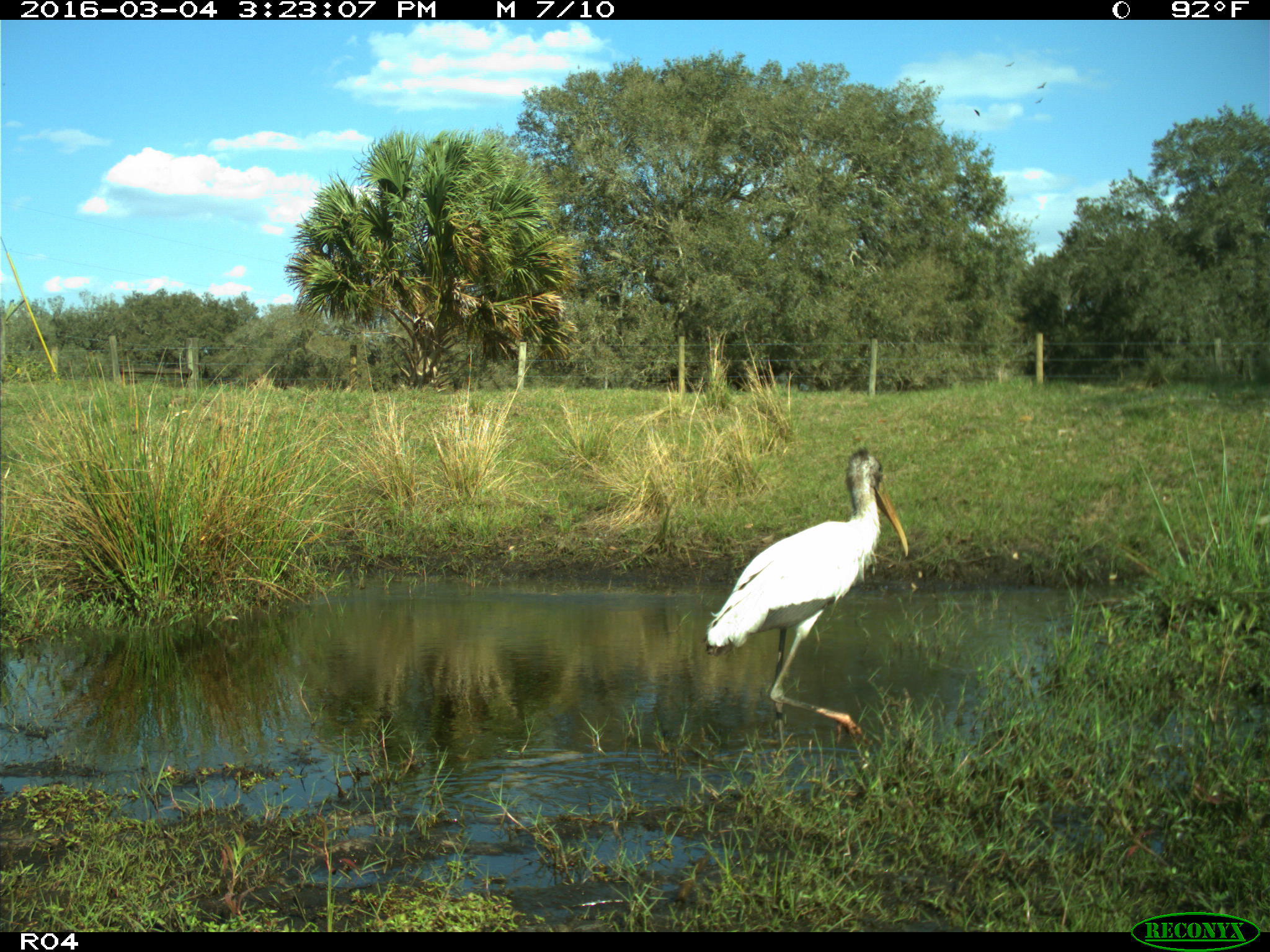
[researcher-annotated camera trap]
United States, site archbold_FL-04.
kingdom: Animalia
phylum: Chordata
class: Aves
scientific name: Aves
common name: birds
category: unidentified bird